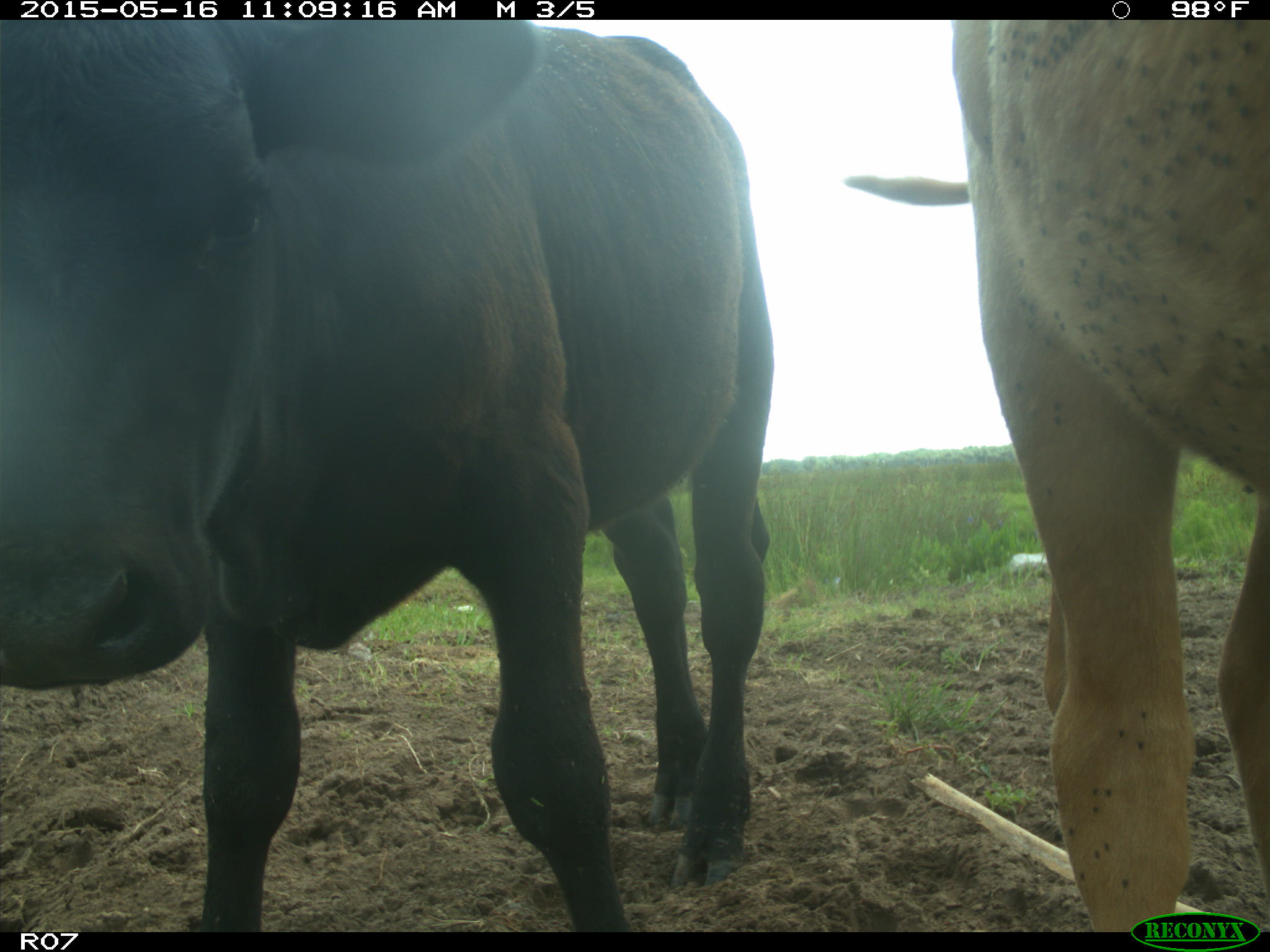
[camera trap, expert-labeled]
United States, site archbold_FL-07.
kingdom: Animalia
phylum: Chordata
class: Mammalia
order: Artiodactyla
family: Bovidae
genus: Bos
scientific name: Bos taurus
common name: domestic cow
Bos taurus (domestic cow).